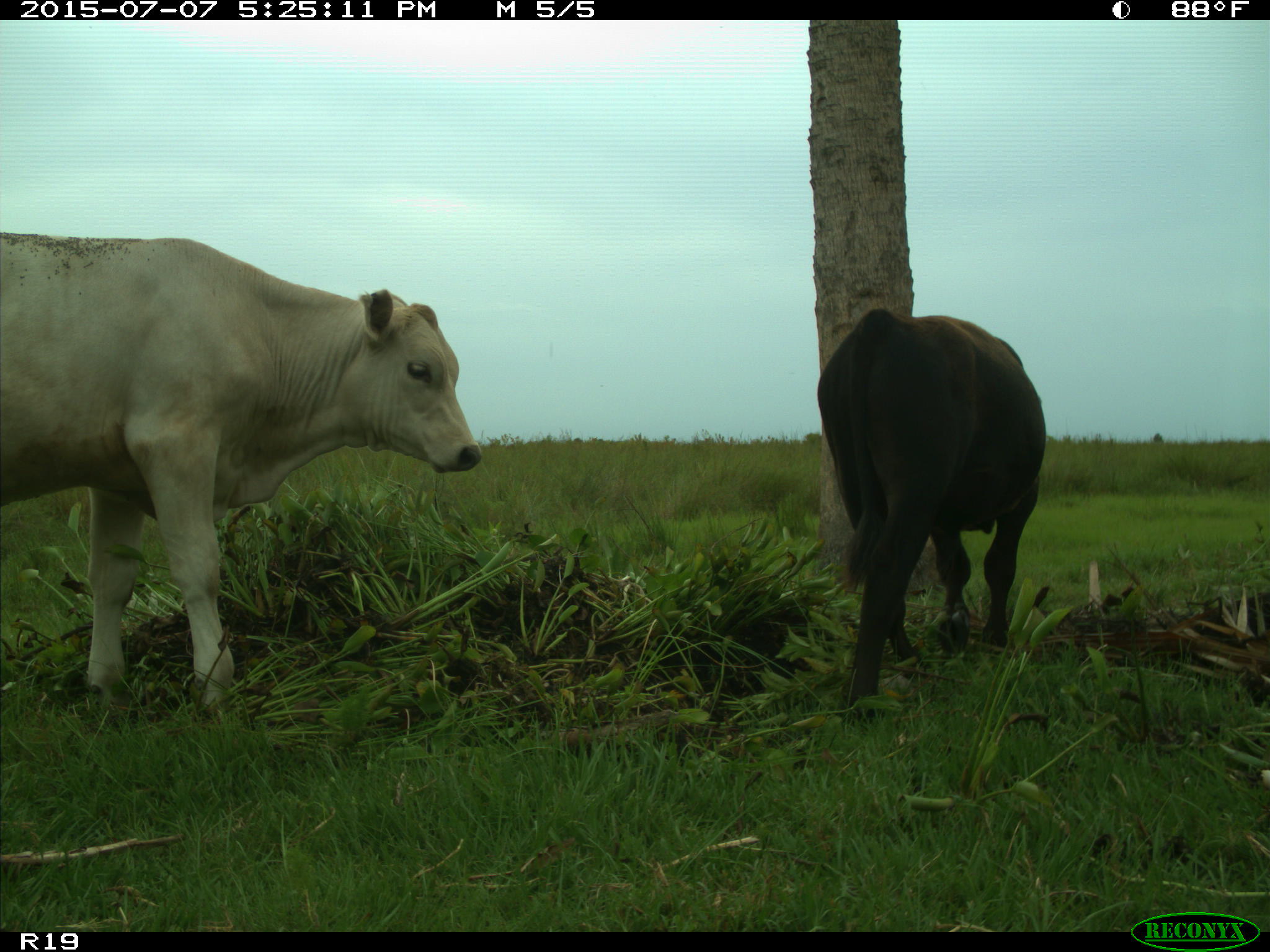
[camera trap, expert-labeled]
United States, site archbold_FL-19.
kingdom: Animalia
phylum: Chordata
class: Mammalia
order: Artiodactyla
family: Bovidae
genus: Bos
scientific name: Bos taurus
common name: domestic cow